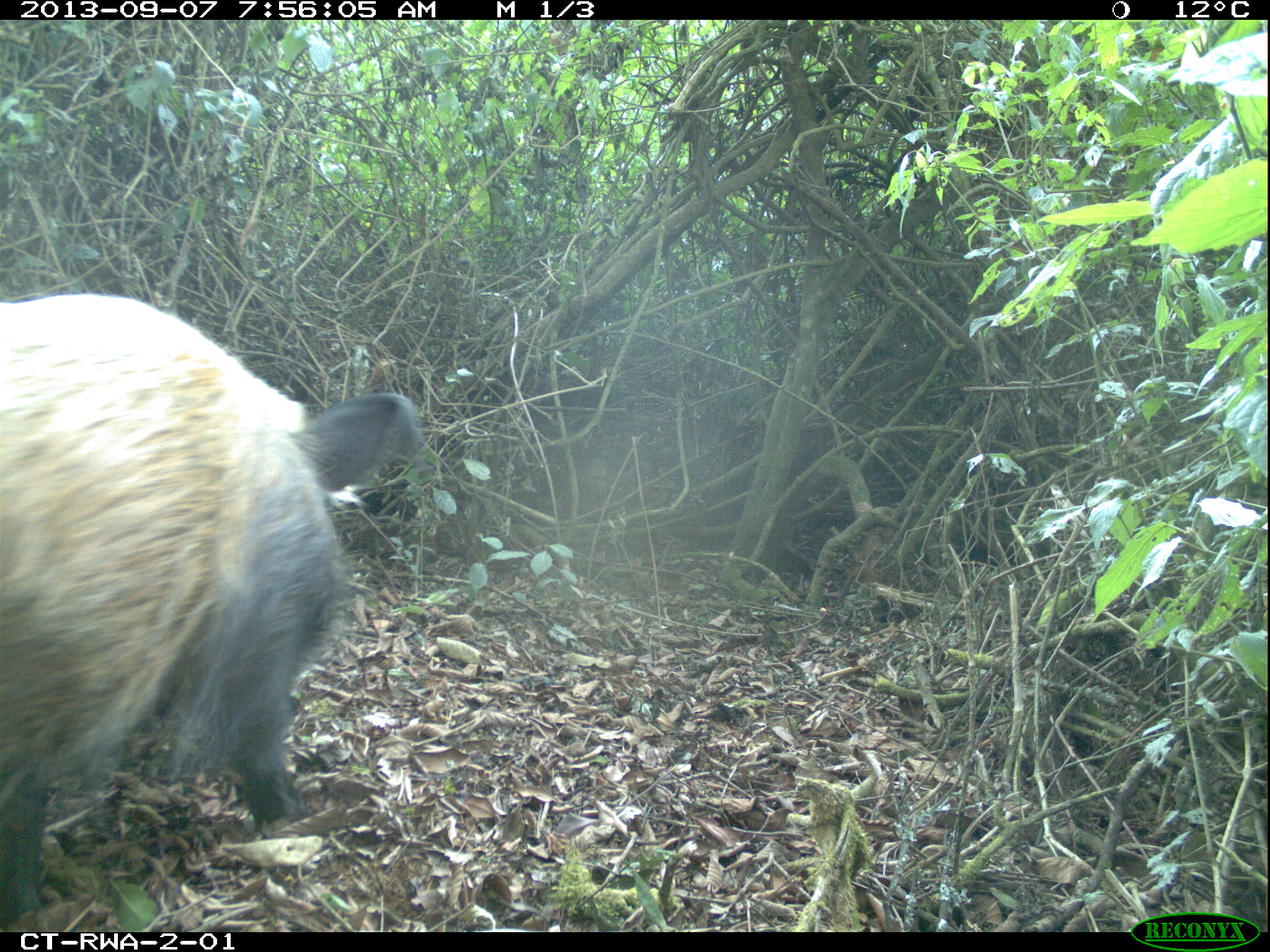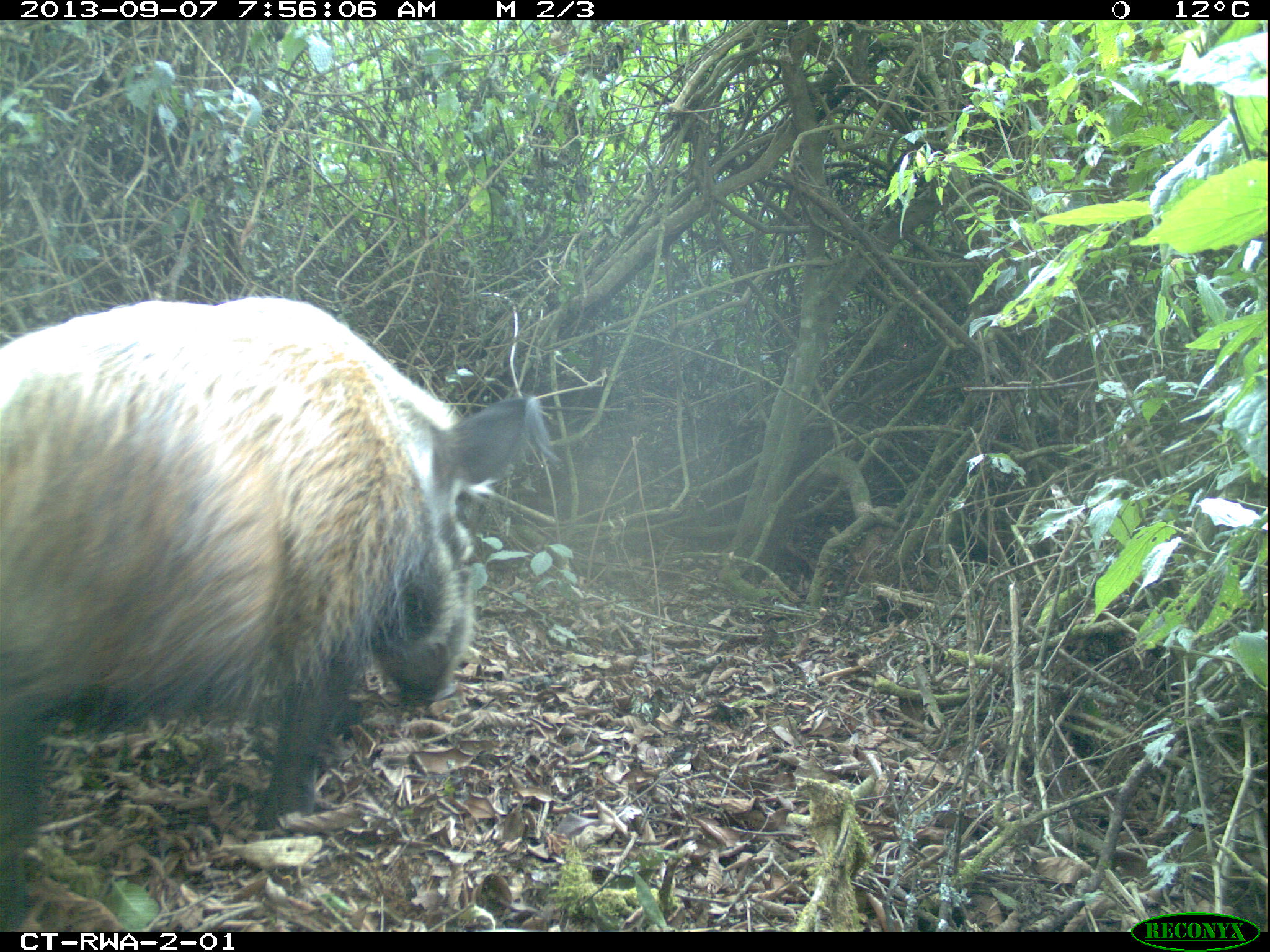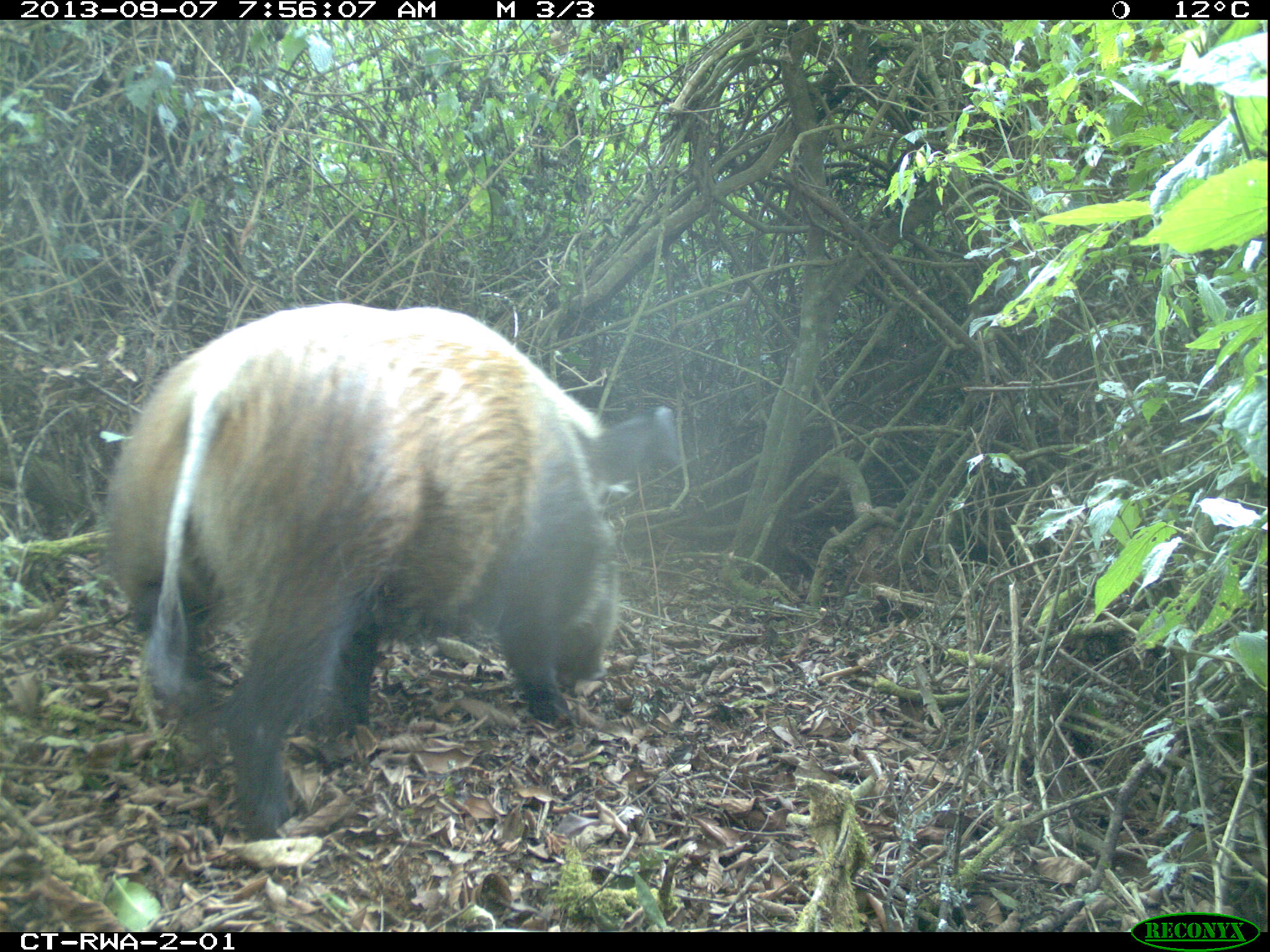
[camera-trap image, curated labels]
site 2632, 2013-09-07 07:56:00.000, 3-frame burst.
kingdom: Animalia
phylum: Chordata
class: Mammalia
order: Artiodactyla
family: Suidae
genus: Potamochoerus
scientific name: Potamochoerus larvatus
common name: bushpig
Potamochoerus larvatus (bushpig), count 4.